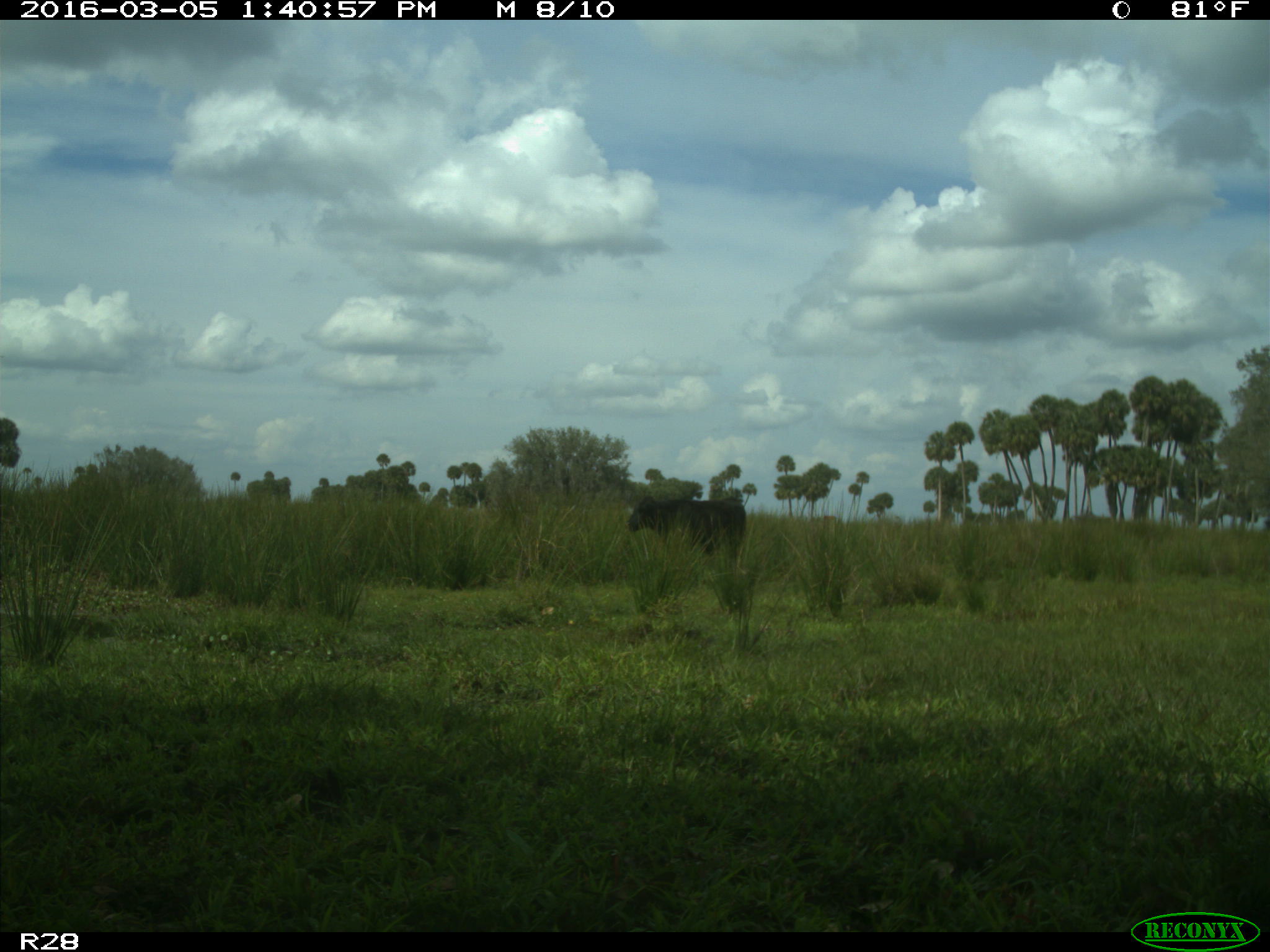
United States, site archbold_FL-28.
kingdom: Animalia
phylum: Chordata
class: Mammalia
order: Artiodactyla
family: Bovidae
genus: Bos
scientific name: Bos taurus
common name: domestic cow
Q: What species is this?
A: Bos taurus (domestic cow).